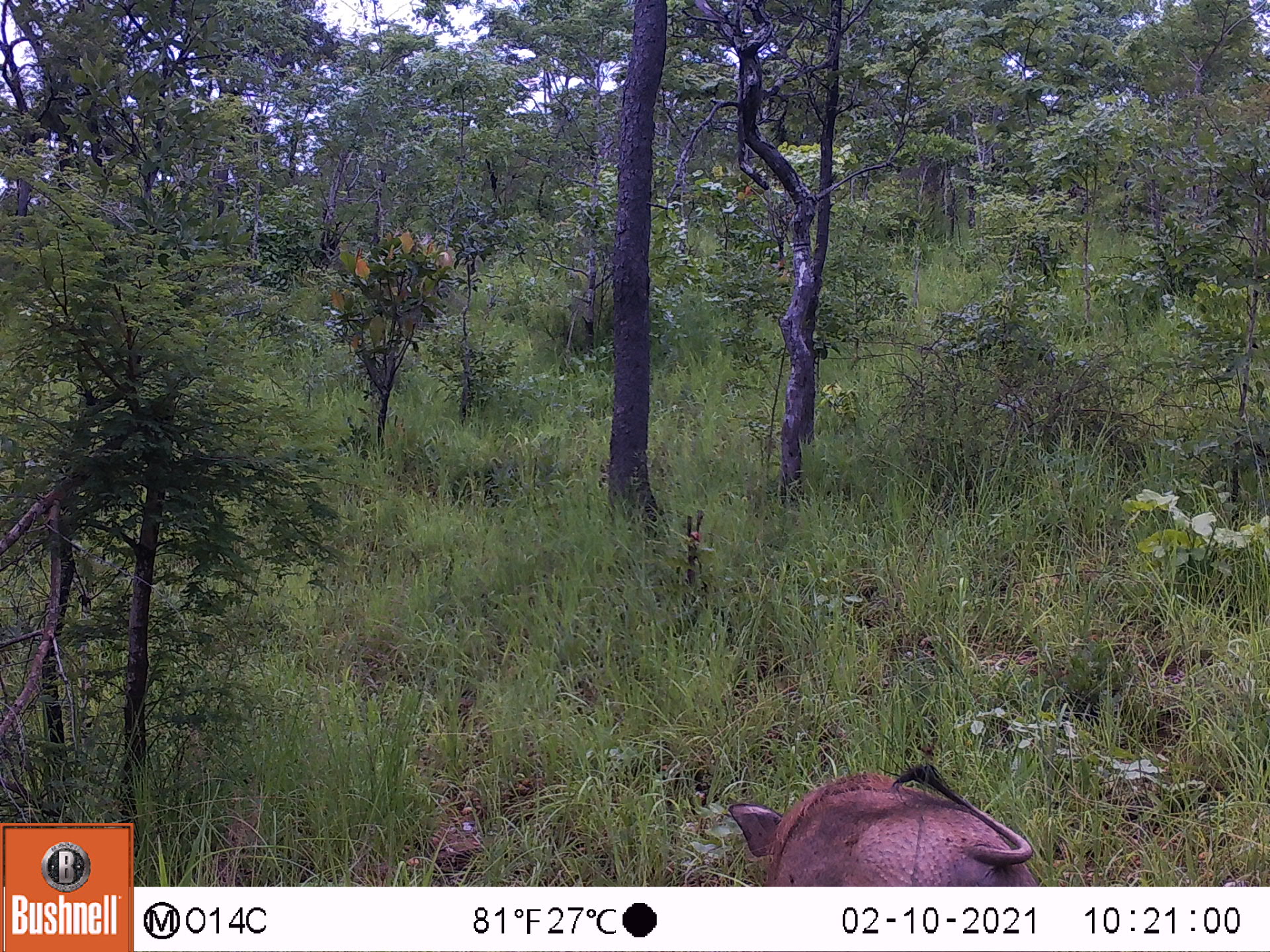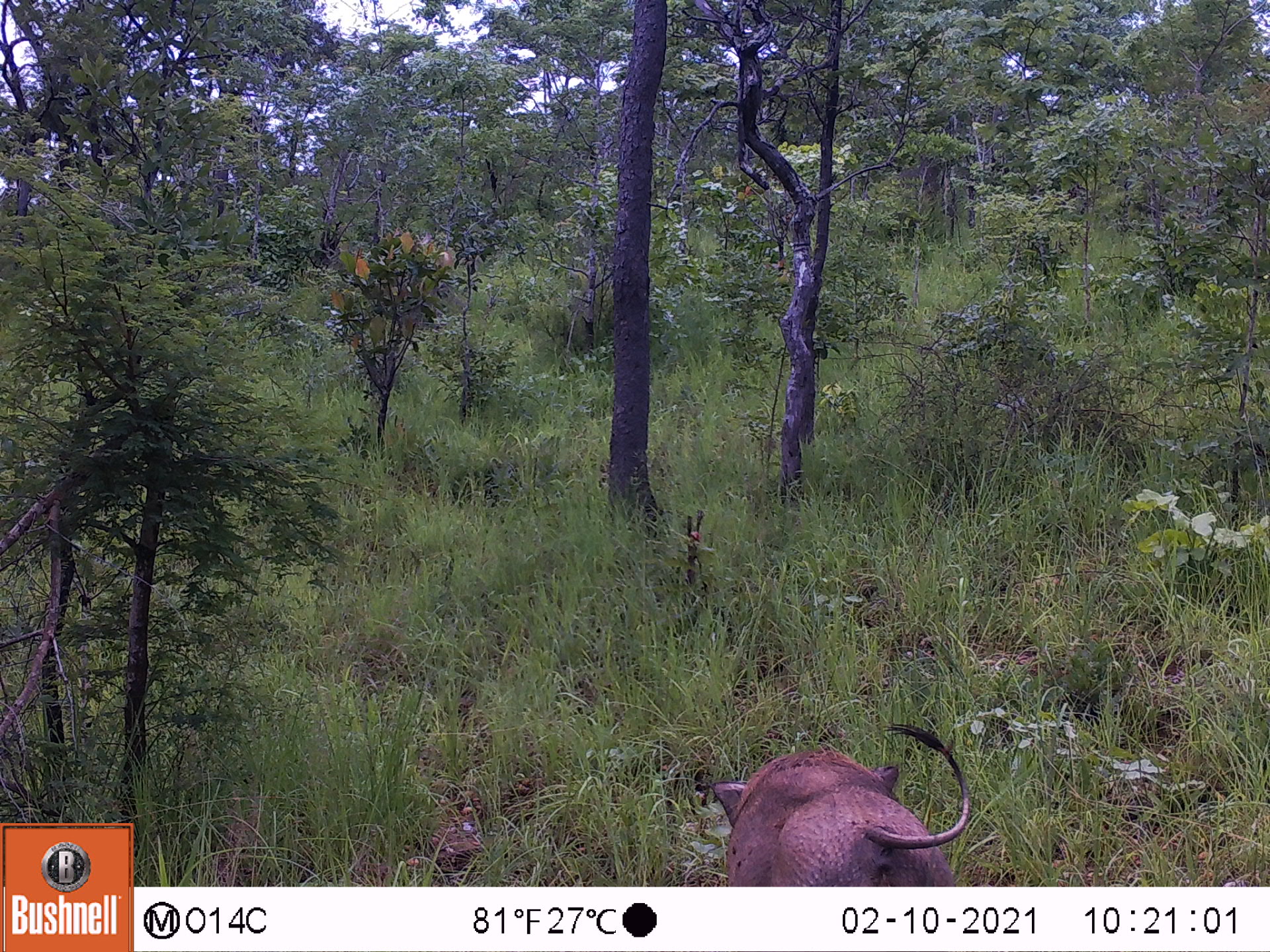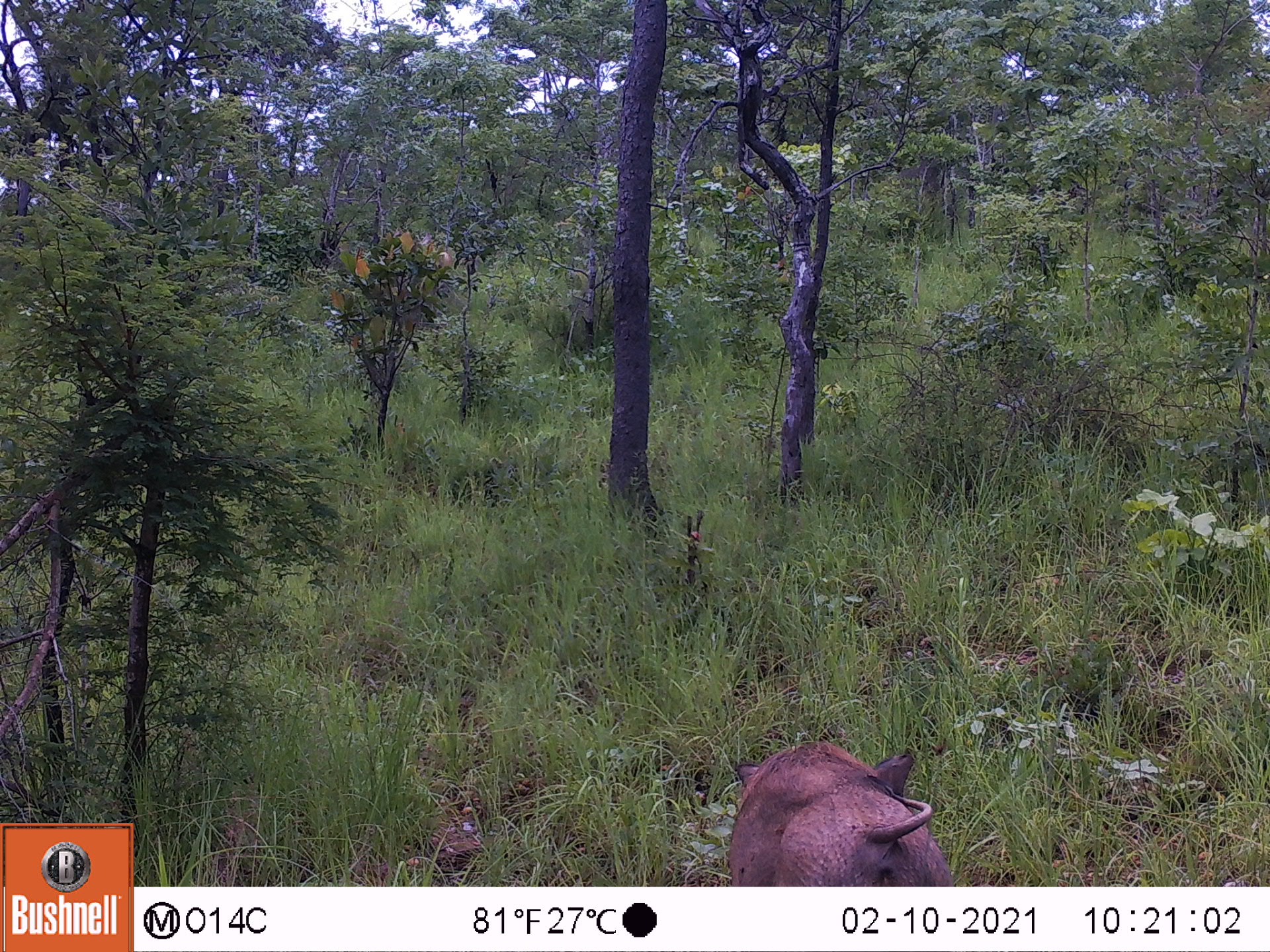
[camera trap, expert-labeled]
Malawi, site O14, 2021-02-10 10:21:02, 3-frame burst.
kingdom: Animalia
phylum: Chordata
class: Mammalia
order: Artiodactyla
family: Suidae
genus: Phacochoerus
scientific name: Phacochoerus africanus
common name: common warthog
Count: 1.